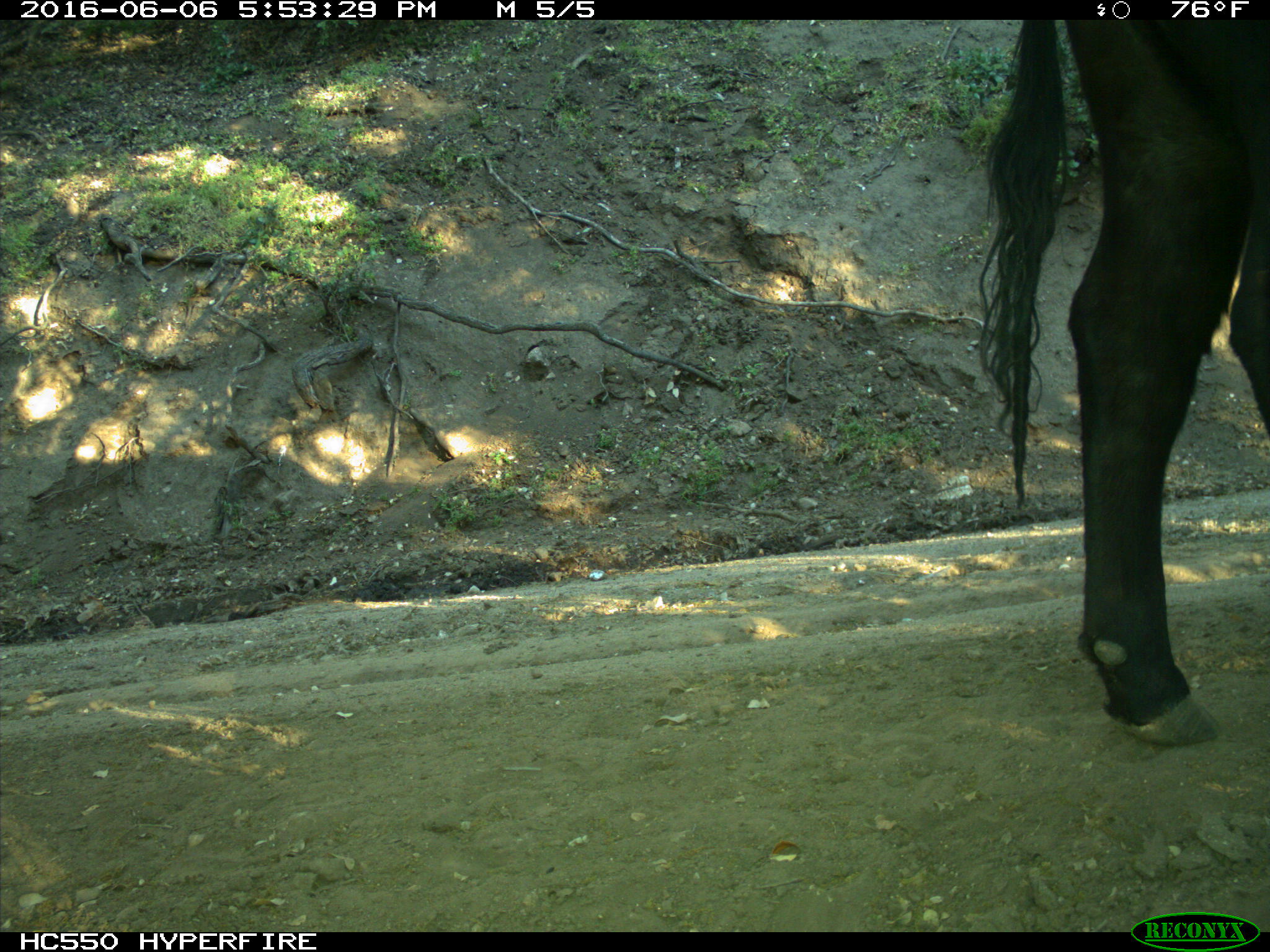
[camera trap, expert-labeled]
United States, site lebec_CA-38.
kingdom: Animalia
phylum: Chordata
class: Mammalia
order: Artiodactyla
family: Bovidae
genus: Bos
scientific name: Bos taurus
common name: domestic cow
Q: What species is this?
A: Bos taurus (domestic cow).